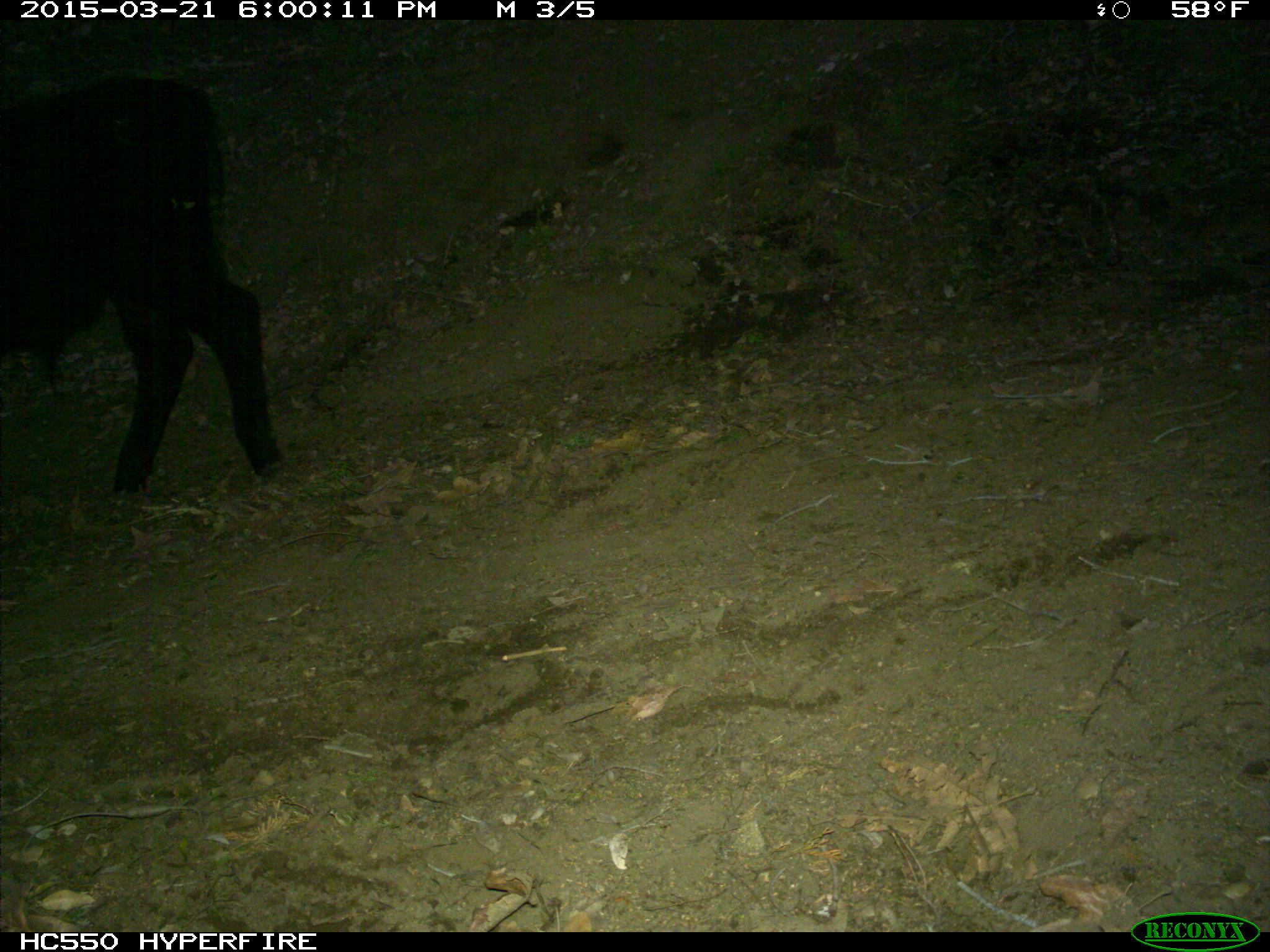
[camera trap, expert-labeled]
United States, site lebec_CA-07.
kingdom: Animalia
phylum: Chordata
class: Mammalia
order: Artiodactyla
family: Bovidae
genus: Bos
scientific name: Bos taurus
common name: domestic cow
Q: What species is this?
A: Bos taurus (domestic cow).